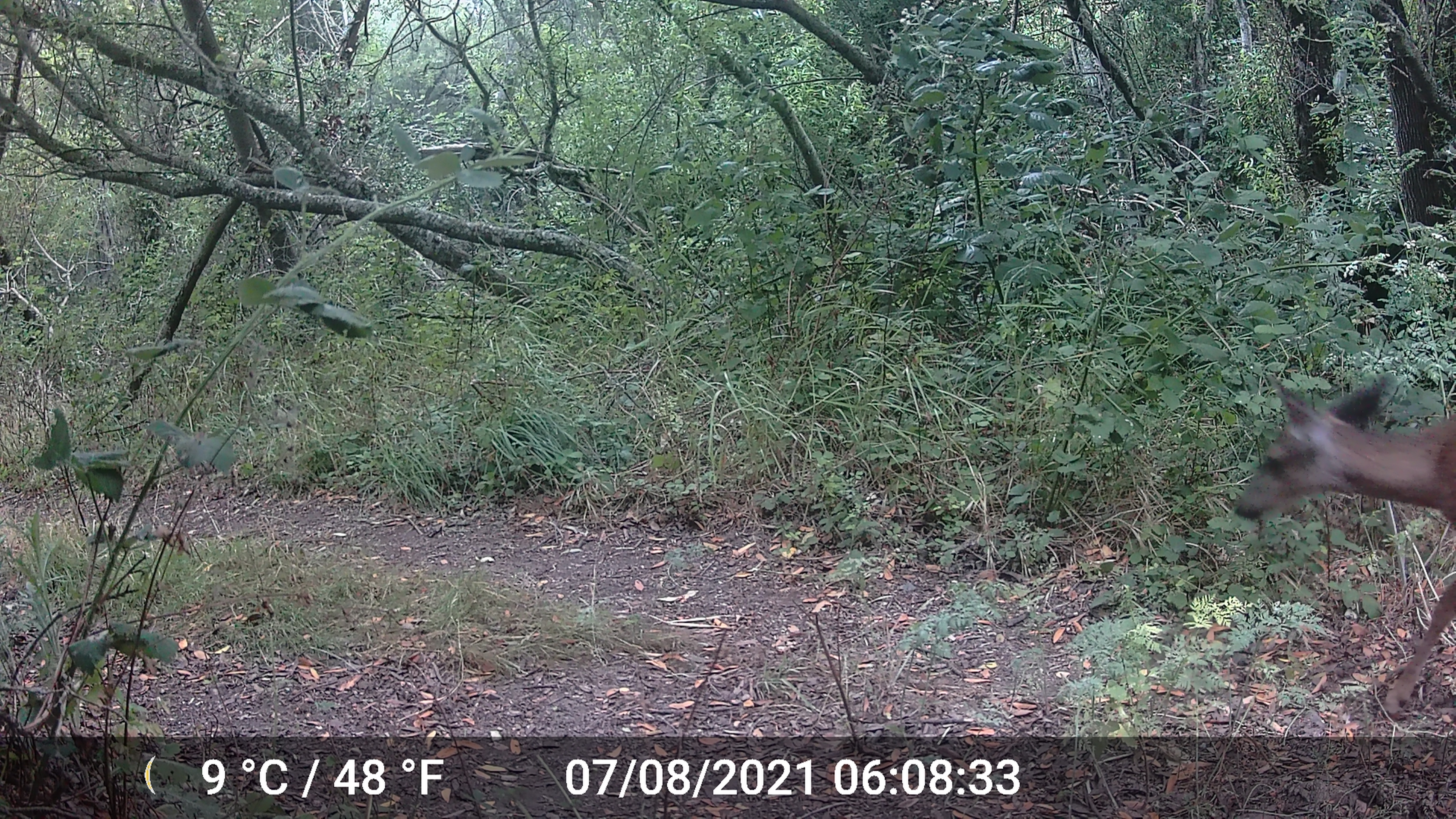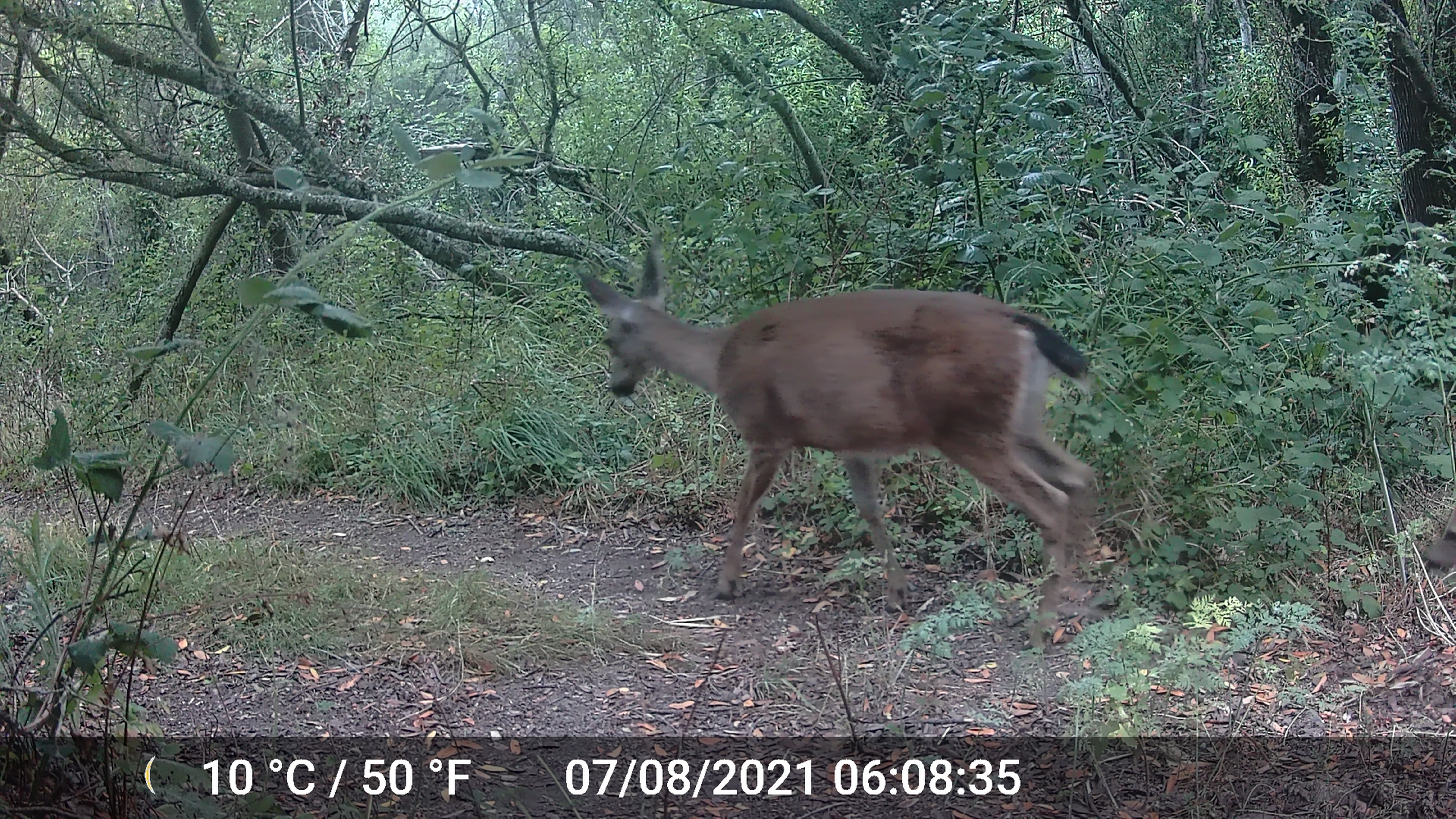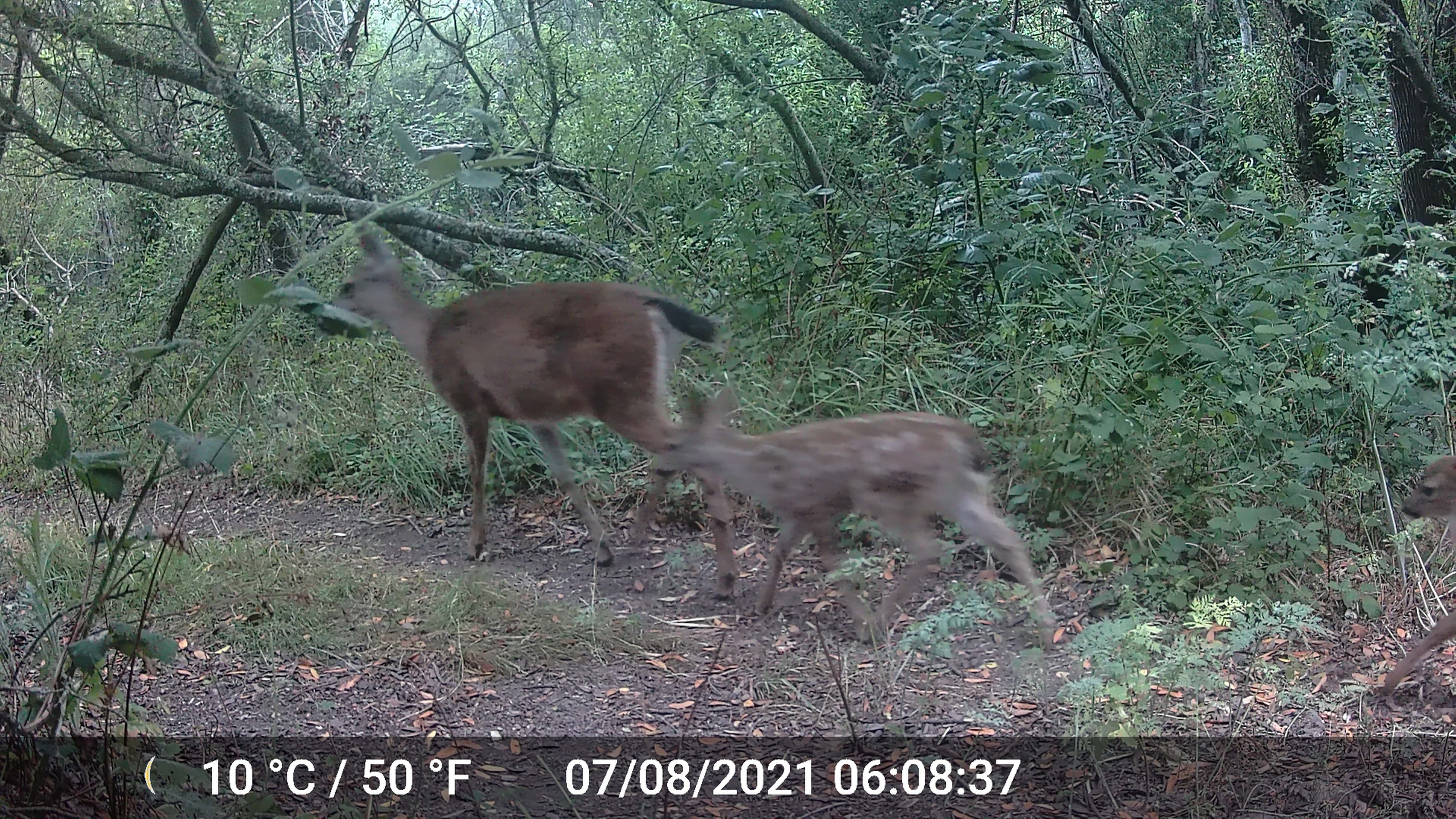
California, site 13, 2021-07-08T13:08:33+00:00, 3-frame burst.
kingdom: Animalia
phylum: Chordata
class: Mammalia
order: Artiodactyla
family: Cervidae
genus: Odocoileus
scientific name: Odocoileus hemionus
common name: mule deer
Mule deer (Odocoileus hemionus).